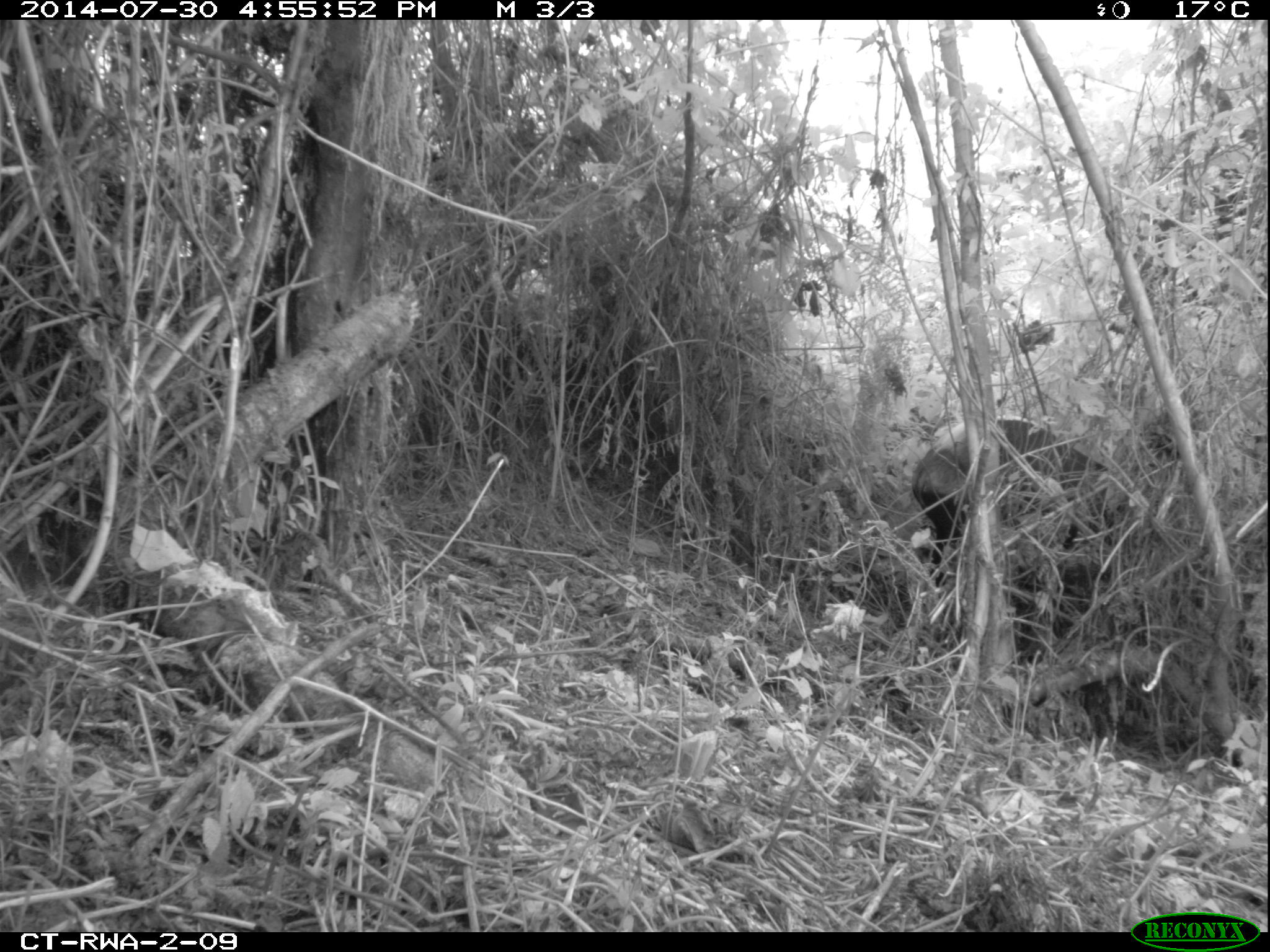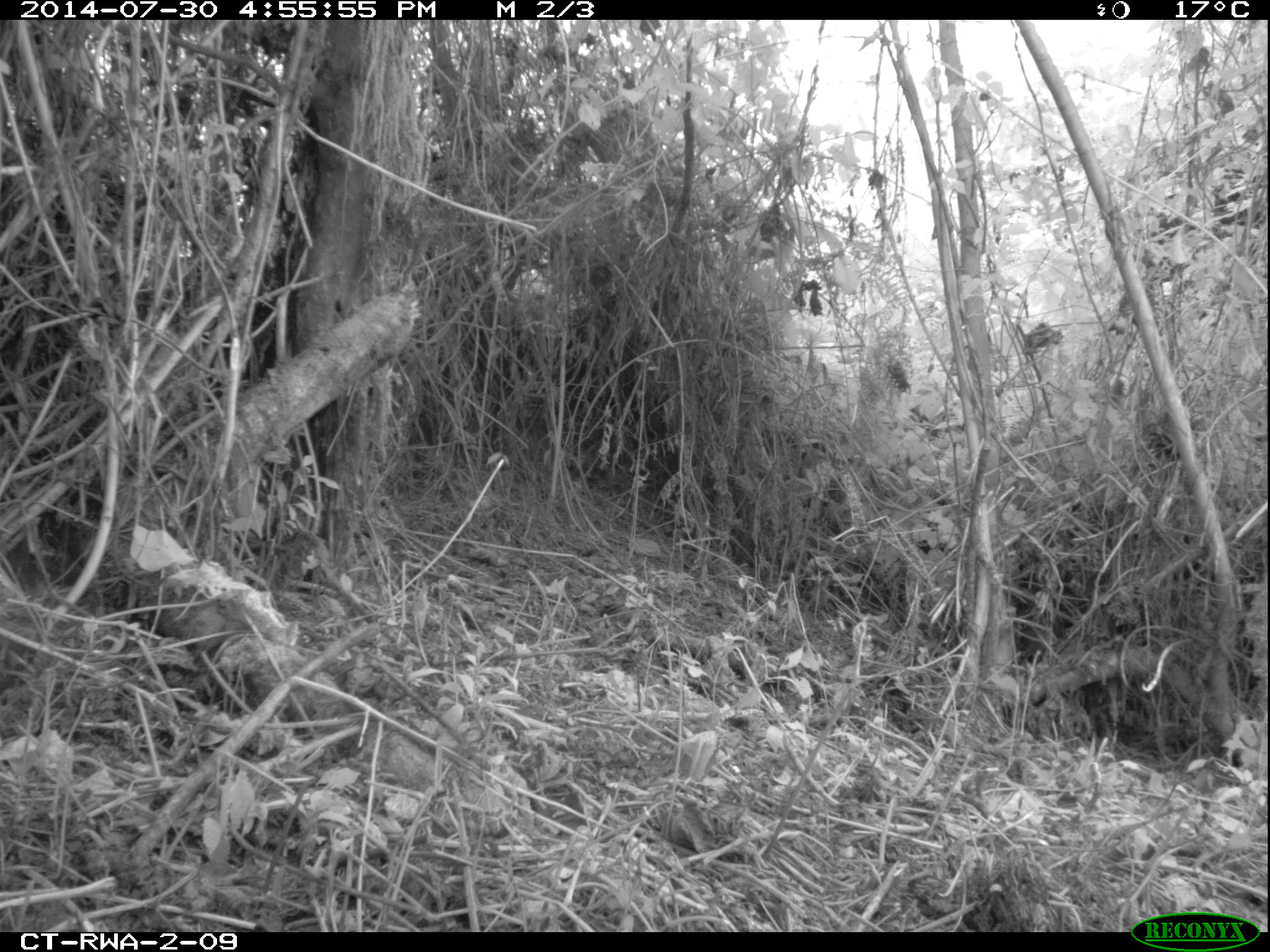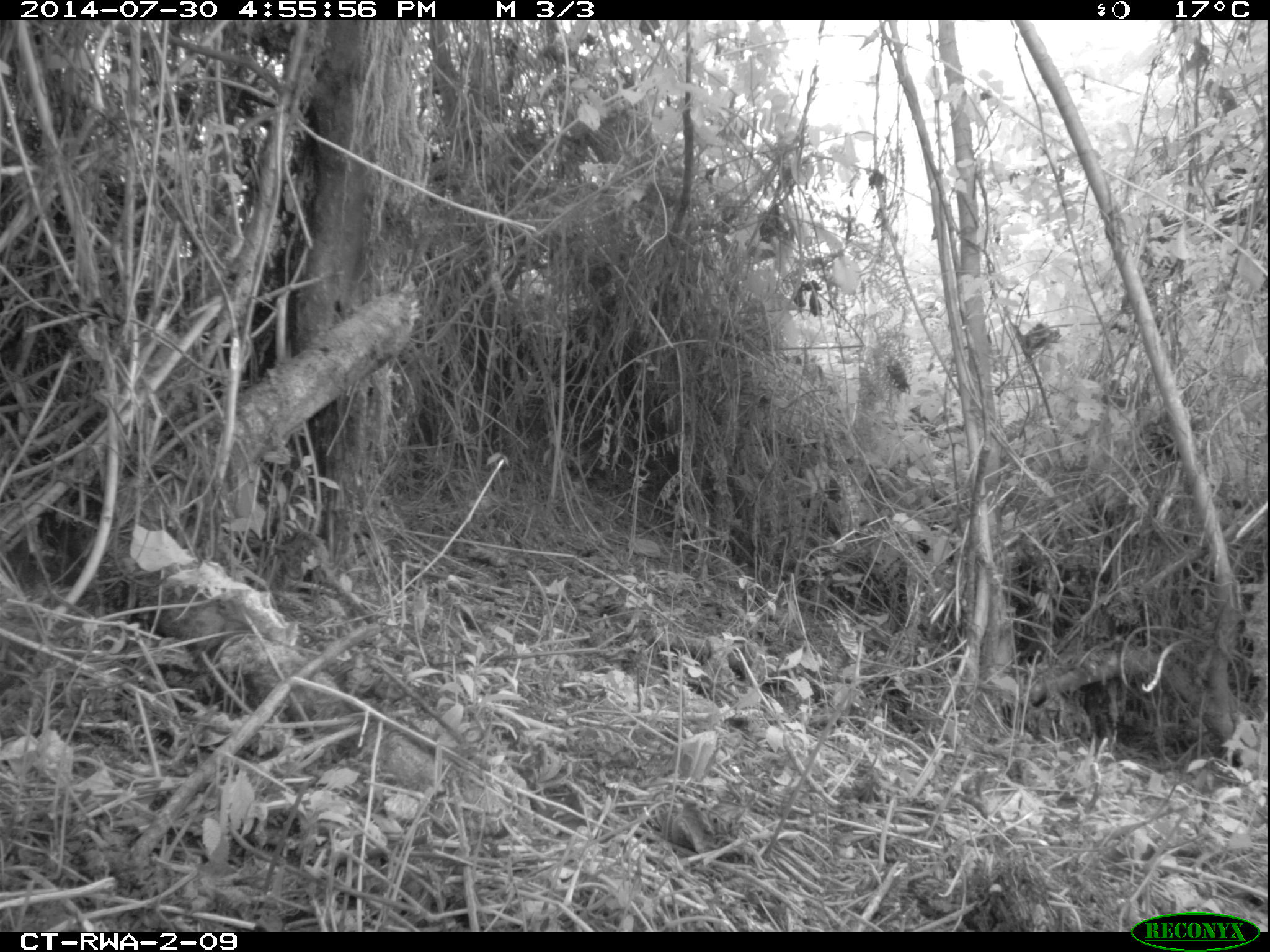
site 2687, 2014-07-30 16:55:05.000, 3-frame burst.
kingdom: Animalia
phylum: Chordata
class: Mammalia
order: Artiodactyla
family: Bovidae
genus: Cephalophus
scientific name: Cephalophus silvicultor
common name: light-backed duiker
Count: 1.